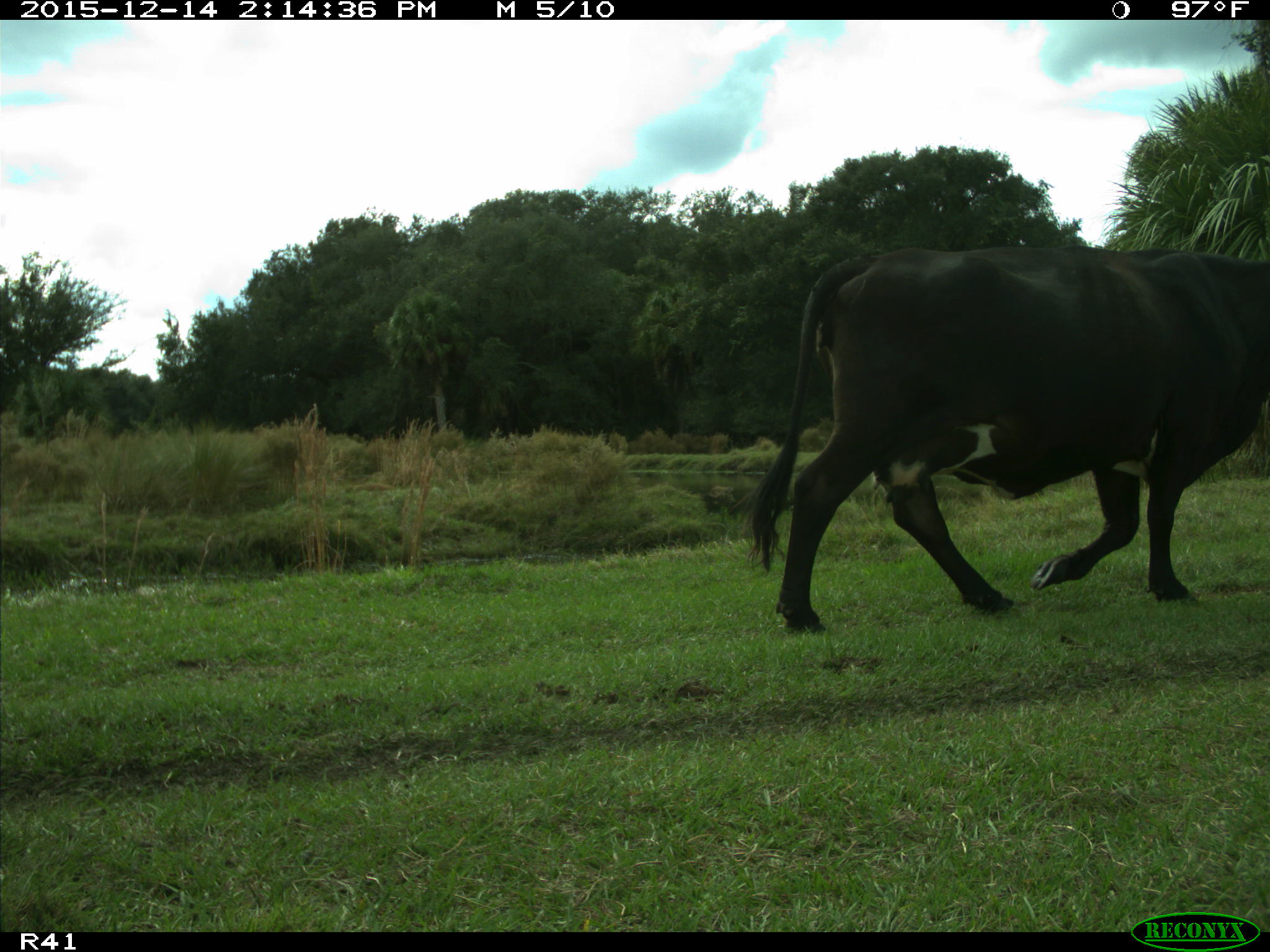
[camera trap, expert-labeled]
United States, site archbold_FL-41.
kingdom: Animalia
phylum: Chordata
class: Mammalia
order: Artiodactyla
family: Bovidae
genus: Bos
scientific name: Bos taurus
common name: domestic cow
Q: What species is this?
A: Bos taurus (domestic cow).